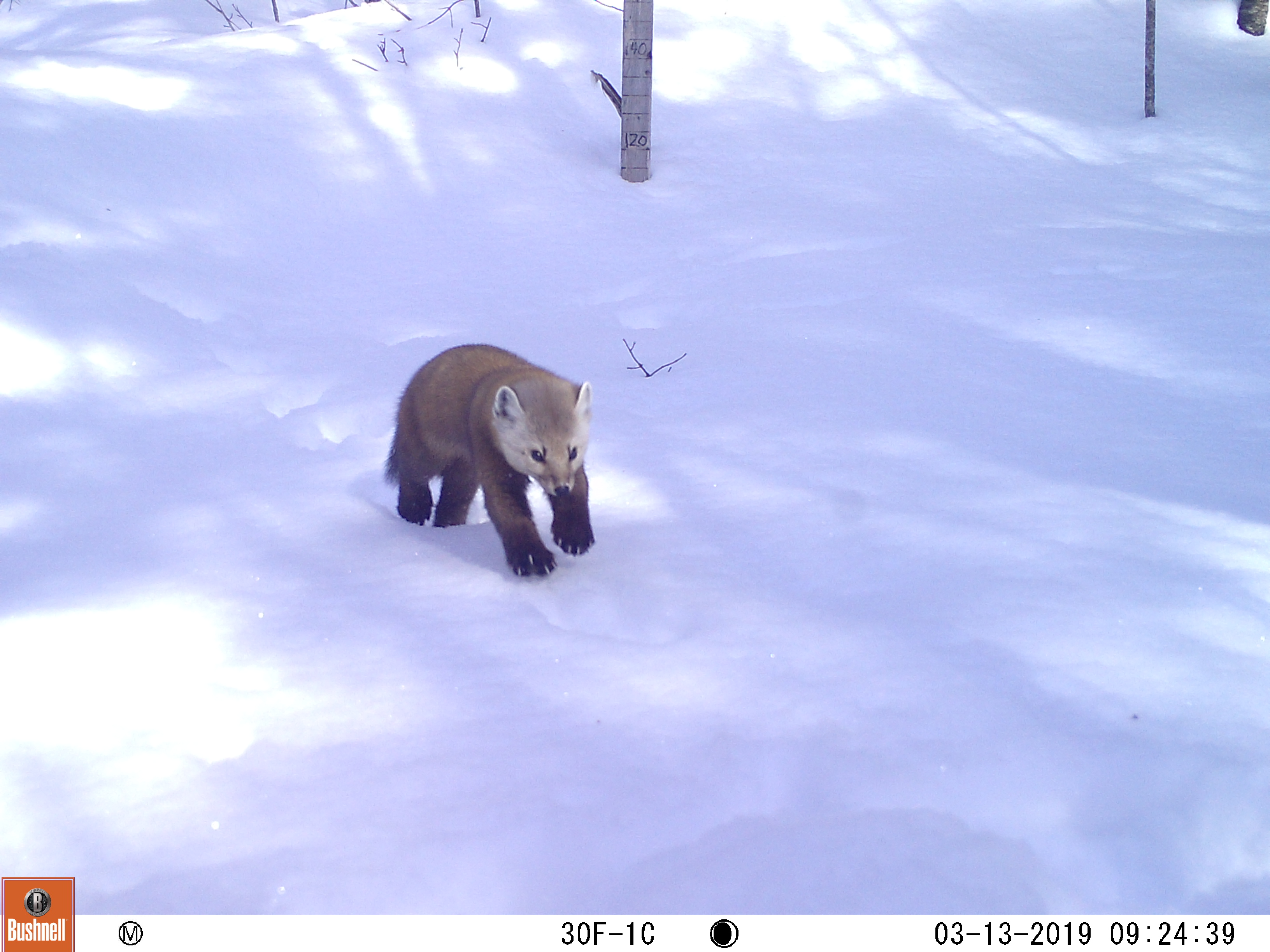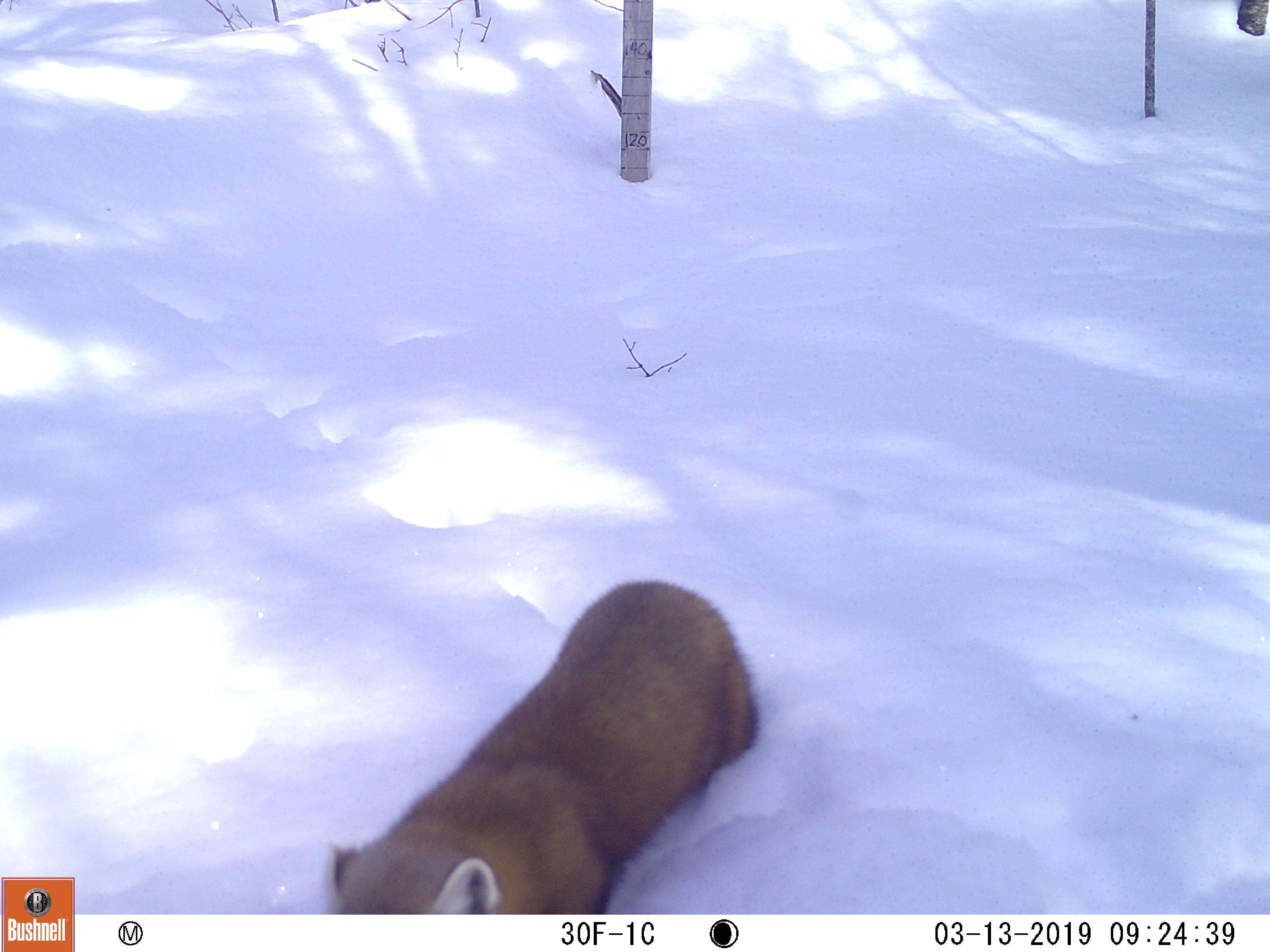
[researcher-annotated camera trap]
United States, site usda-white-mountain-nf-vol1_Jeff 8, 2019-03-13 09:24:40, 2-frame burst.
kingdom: Animalia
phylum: Chordata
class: Mammalia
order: Carnivora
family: Mustelidae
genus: Martes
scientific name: Martes americana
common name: american marten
American marten (Martes americana).